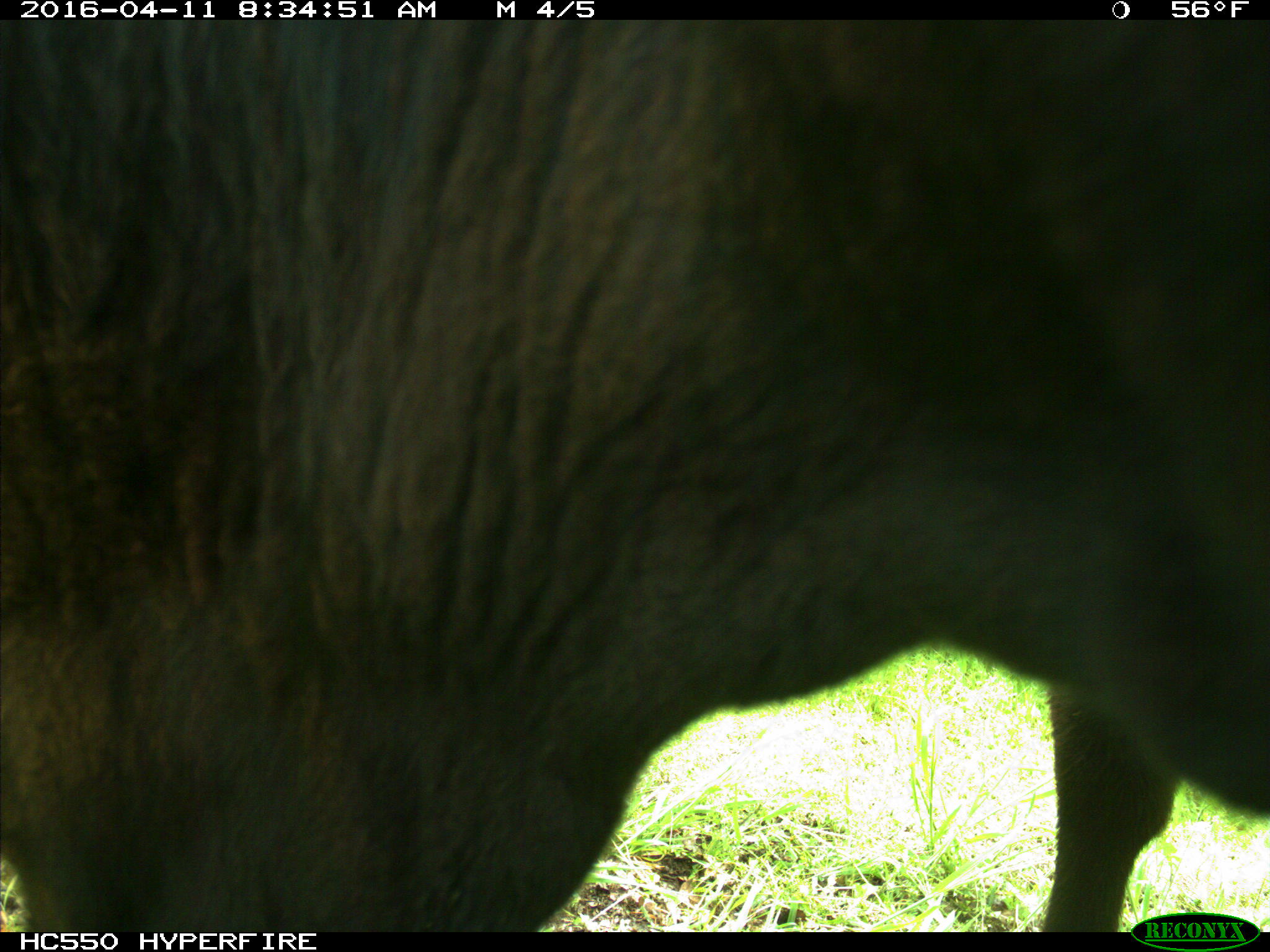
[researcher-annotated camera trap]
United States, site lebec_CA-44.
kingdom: Animalia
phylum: Chordata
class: Mammalia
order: Artiodactyla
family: Bovidae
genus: Bos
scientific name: Bos taurus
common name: domestic cow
Bos taurus (domestic cow).